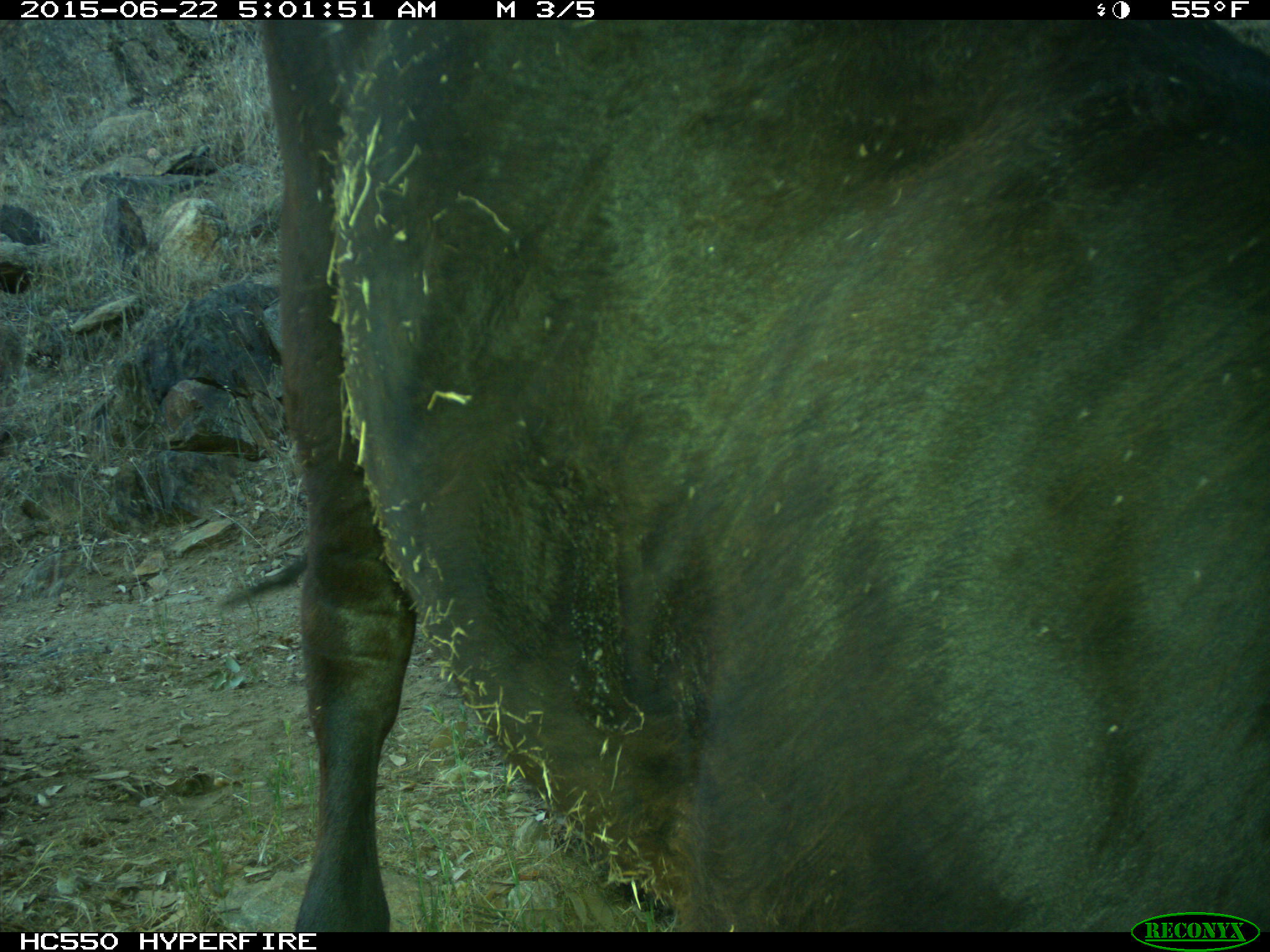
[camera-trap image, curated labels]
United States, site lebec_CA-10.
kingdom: Animalia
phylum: Chordata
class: Mammalia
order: Artiodactyla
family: Bovidae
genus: Bos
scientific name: Bos taurus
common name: domestic cow